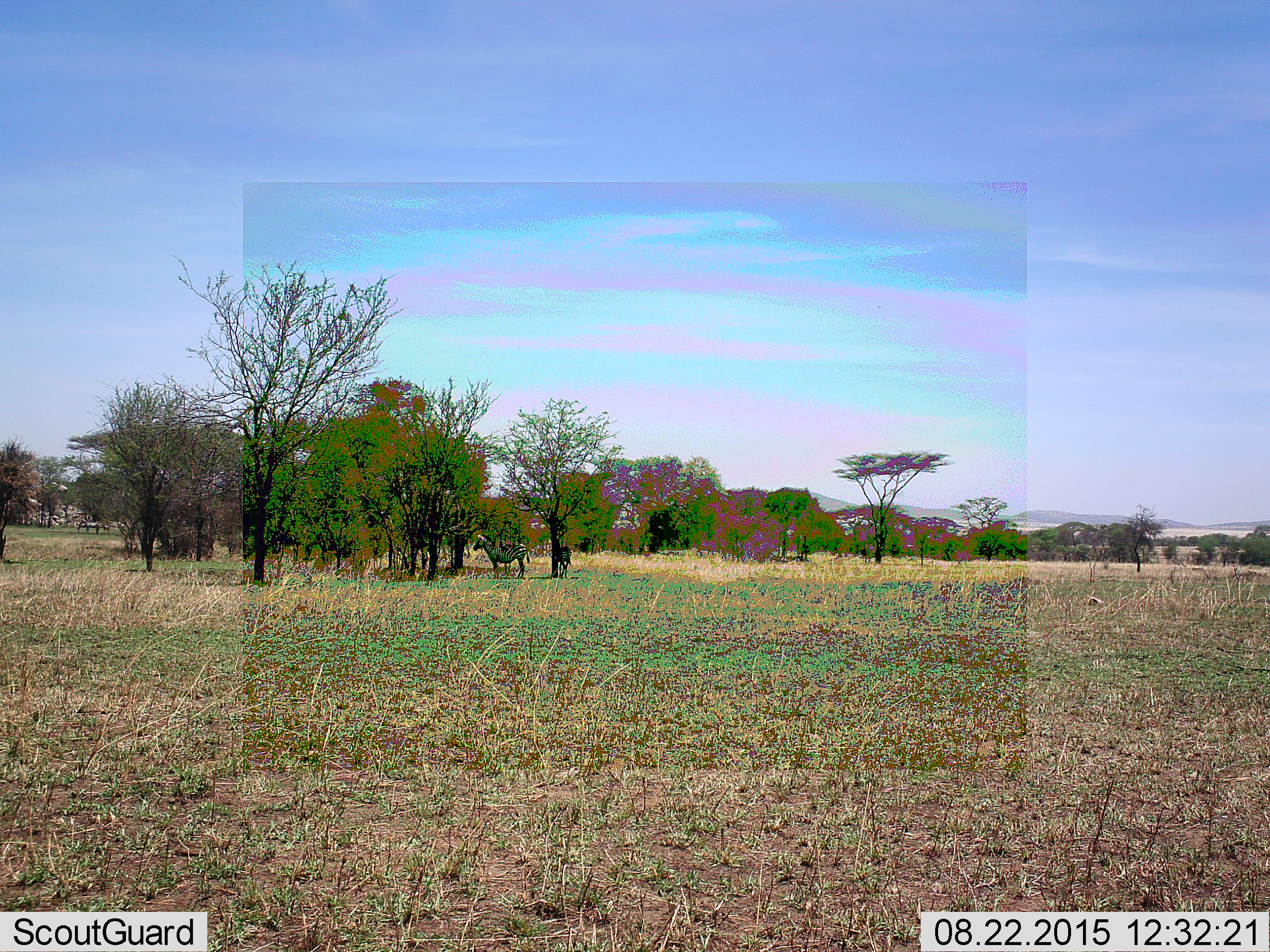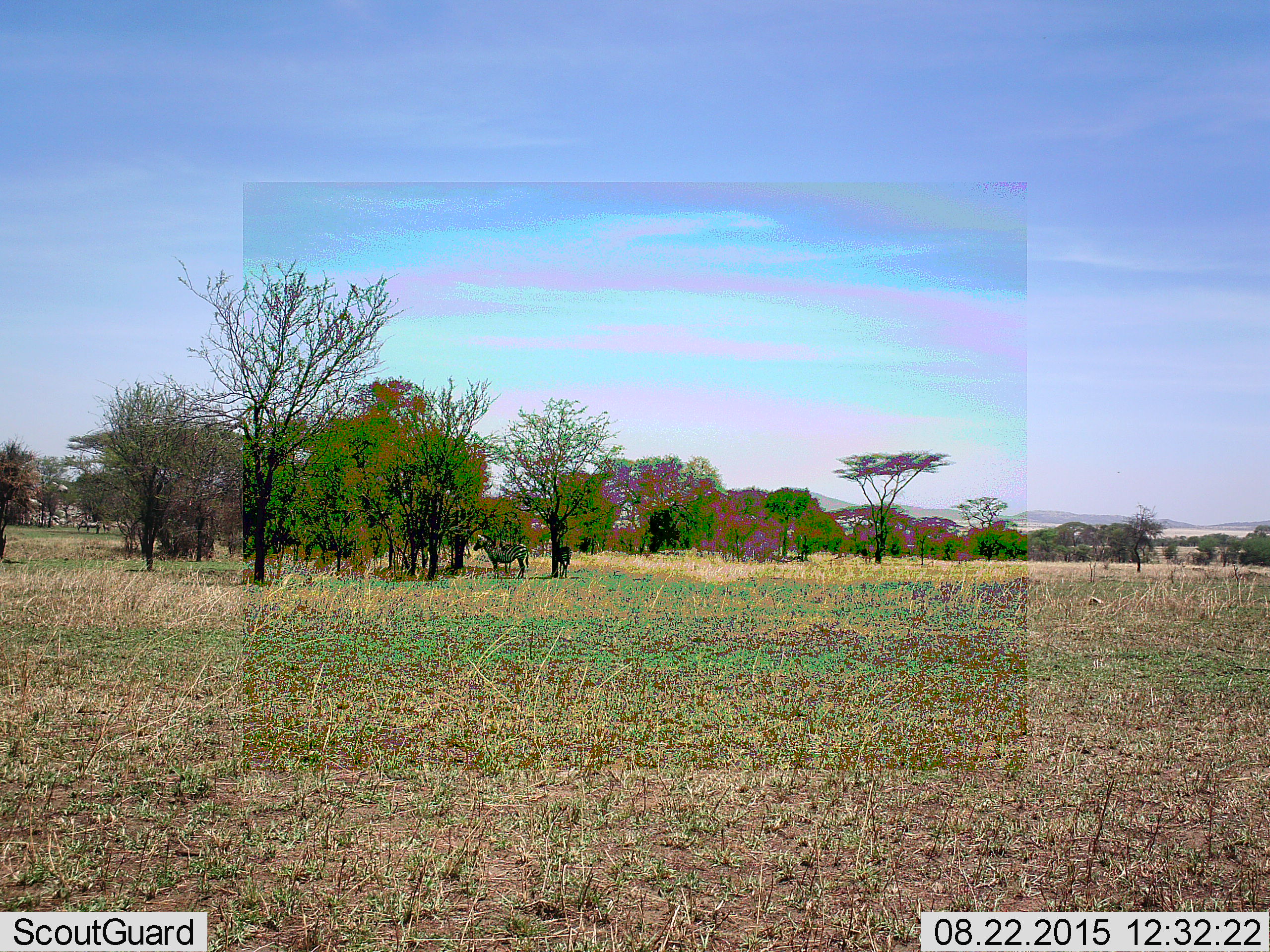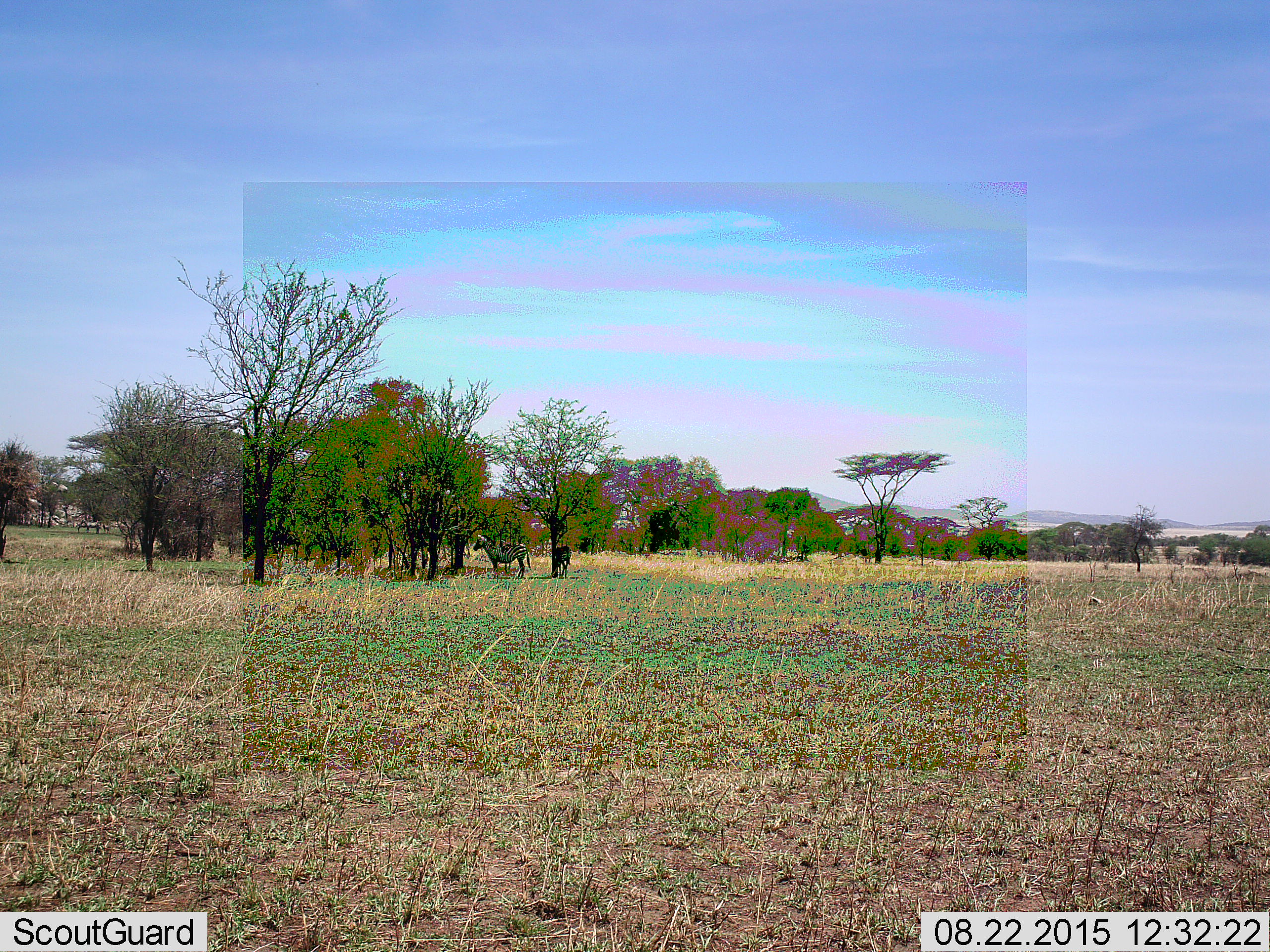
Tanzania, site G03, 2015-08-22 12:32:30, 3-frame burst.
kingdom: Animalia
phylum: Chordata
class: Mammalia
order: Perissodactyla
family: Equidae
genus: Equus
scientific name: Equus quagga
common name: plains zebra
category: zebra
Zebra (plains zebra) (Equus quagga), count 2. Behavior (volunteer vote fractions): standing 87%, resting 13%, moving 13%, interacting 0%. Young present (vote fraction): 7%. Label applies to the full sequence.